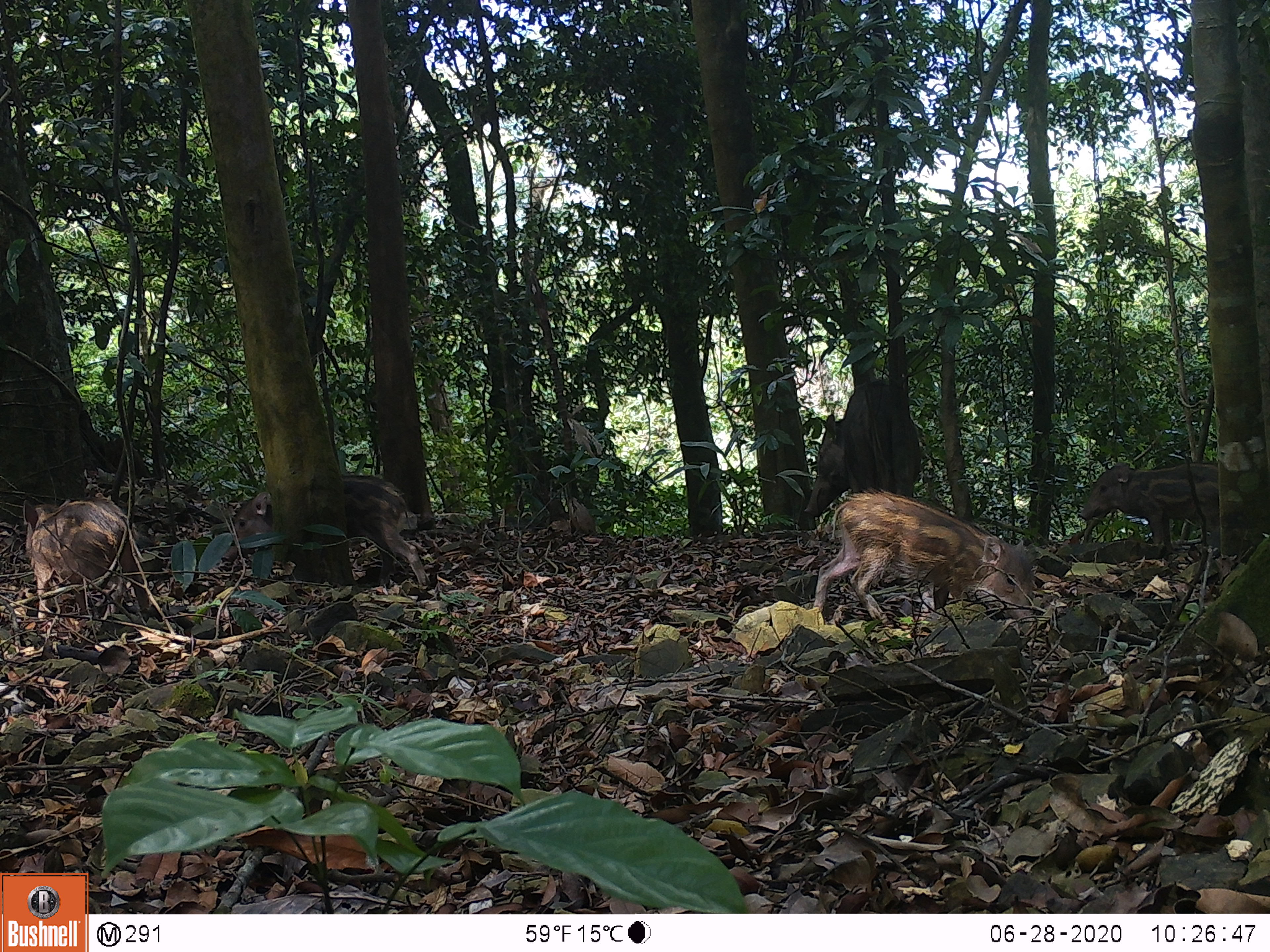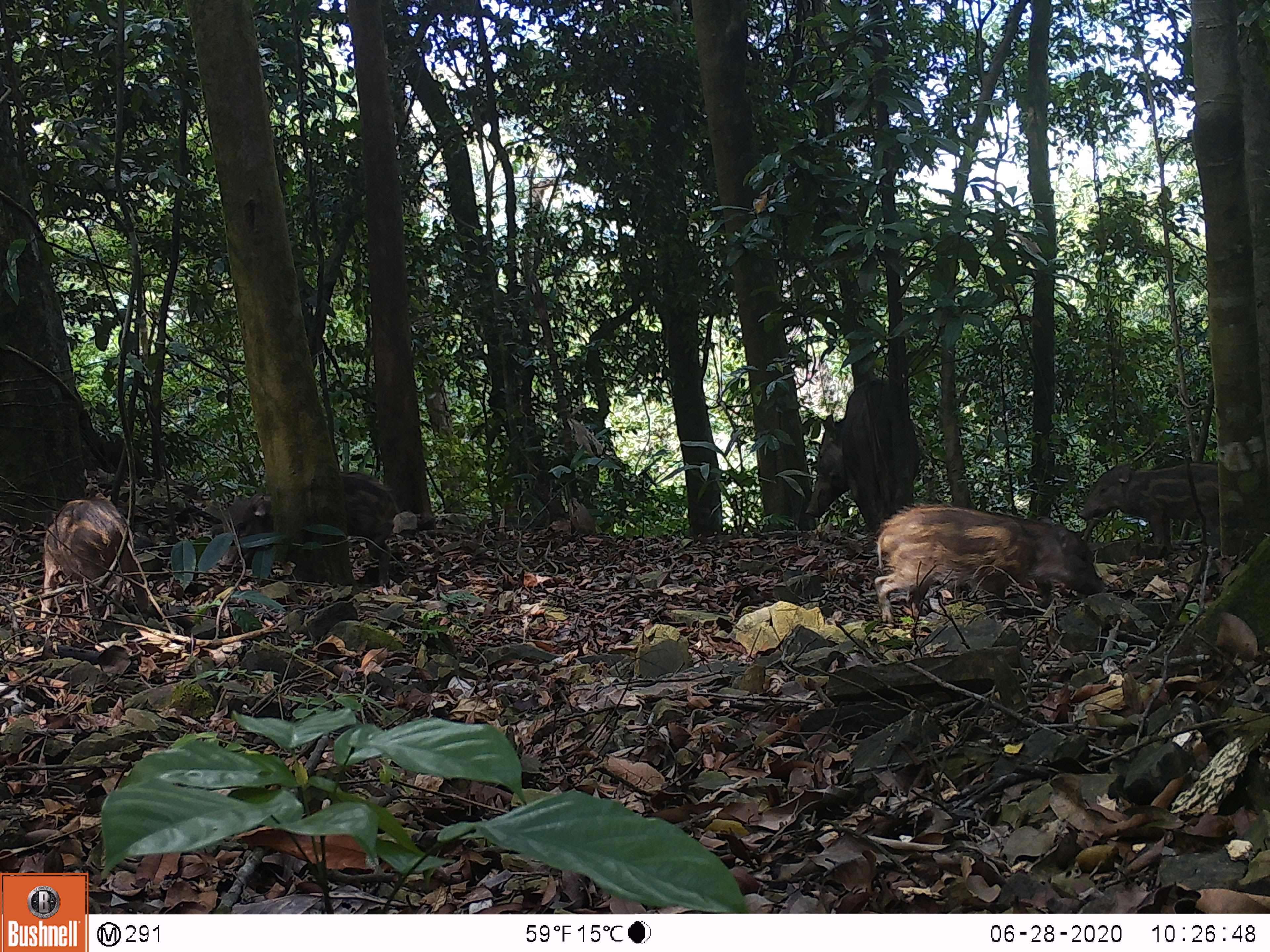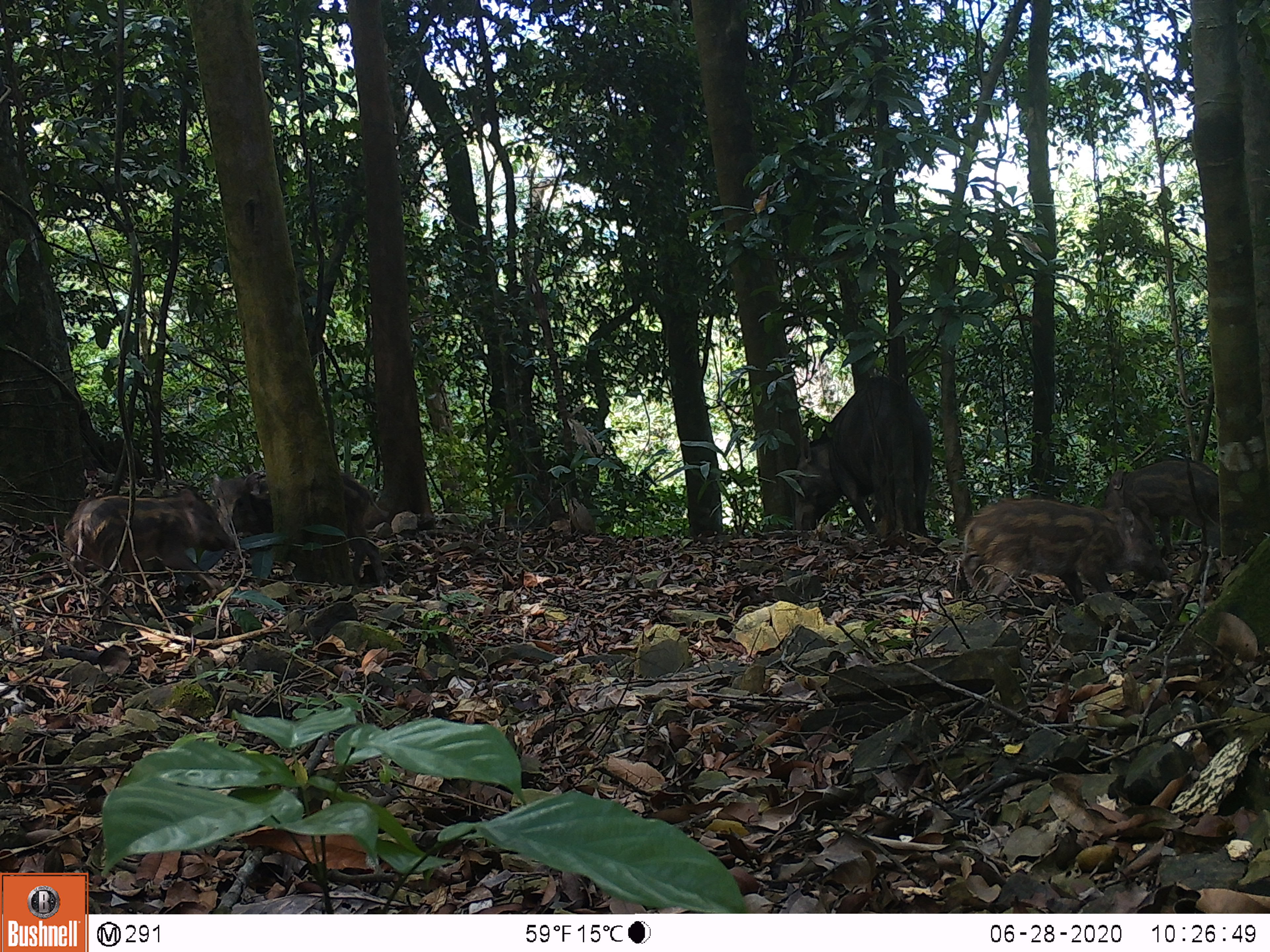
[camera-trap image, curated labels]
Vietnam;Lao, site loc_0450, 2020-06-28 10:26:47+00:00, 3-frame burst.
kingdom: Animalia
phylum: Chordata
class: Mammalia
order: Artiodactyla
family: Suidae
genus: Sus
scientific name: Sus scrofa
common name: eurasian wild pig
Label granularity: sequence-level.